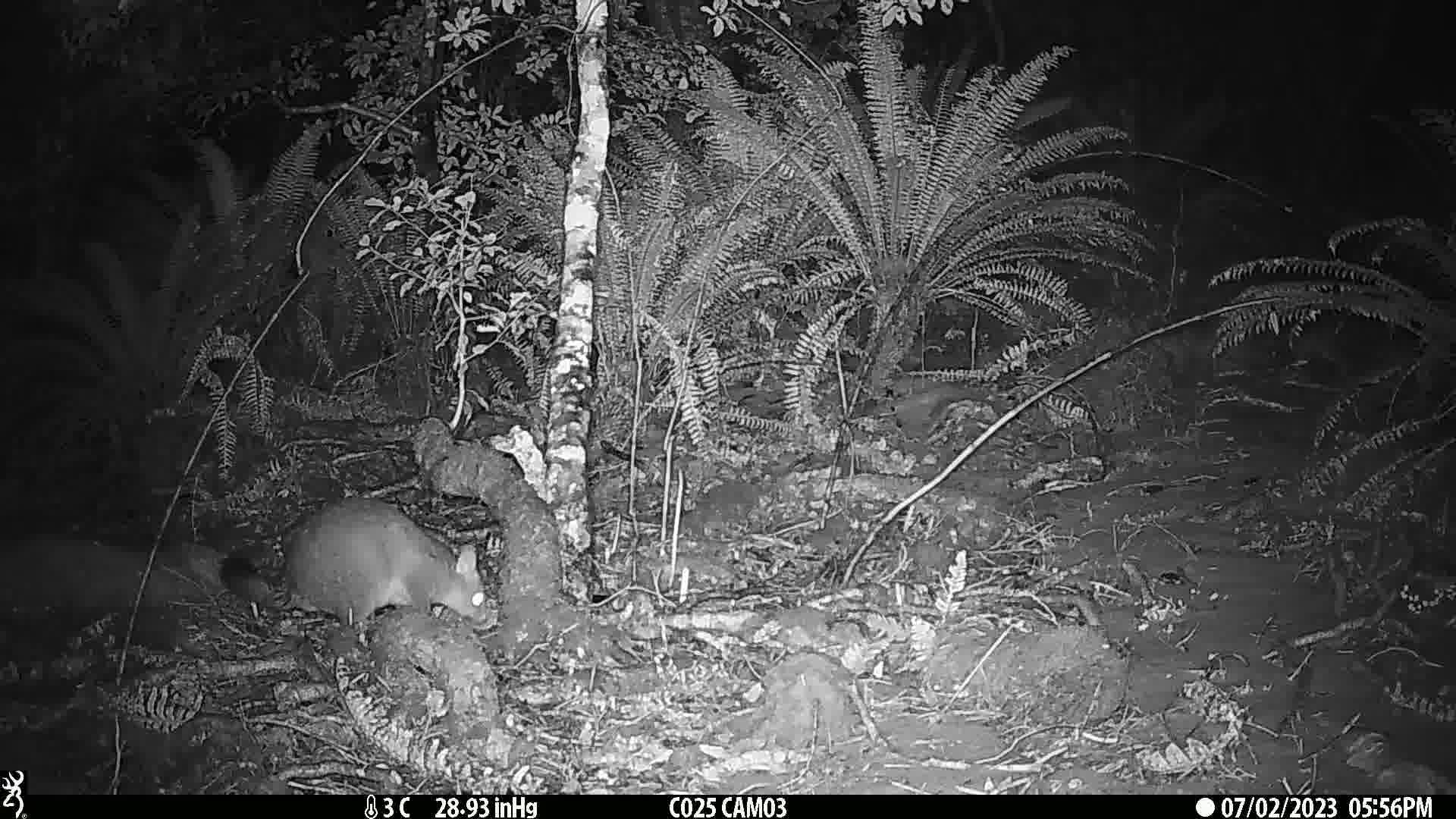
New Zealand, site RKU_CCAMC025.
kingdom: Animalia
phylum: Chordata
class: Mammalia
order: Diprotodontia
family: Phalangeridae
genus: Trichosurus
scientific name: Trichosurus vulpecula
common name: common brushtail possum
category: possum